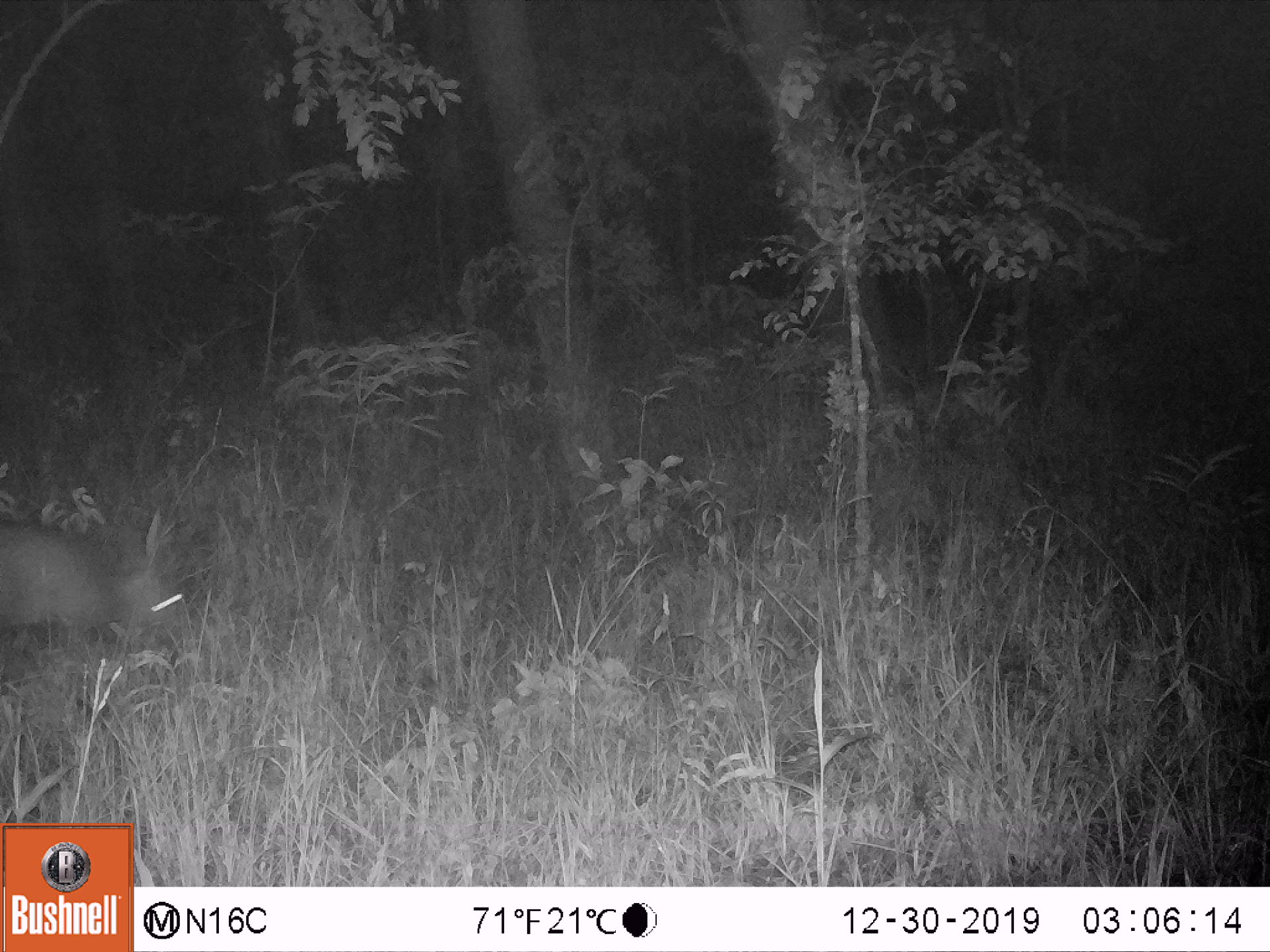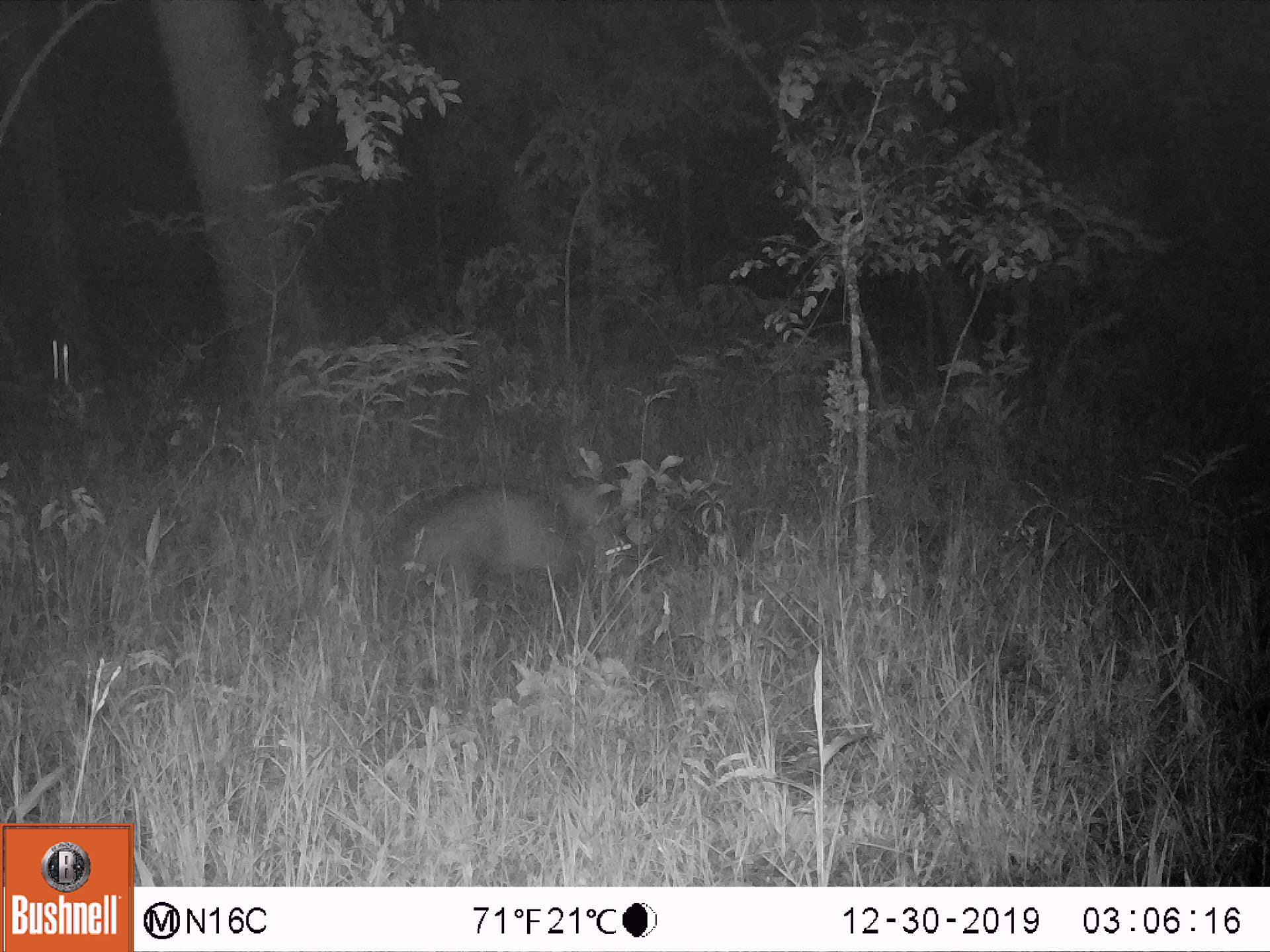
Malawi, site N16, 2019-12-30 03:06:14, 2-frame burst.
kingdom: Animalia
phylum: Chordata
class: Mammalia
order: Tubulidentata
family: Orycteropodidae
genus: Orycteropus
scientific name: Orycteropus afer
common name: aardvark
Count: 1.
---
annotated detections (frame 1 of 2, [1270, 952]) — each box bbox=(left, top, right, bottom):
aardvark: bbox=(0, 513, 212, 650)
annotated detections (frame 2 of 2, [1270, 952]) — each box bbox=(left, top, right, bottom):
aardvark: bbox=(383, 483, 673, 616)